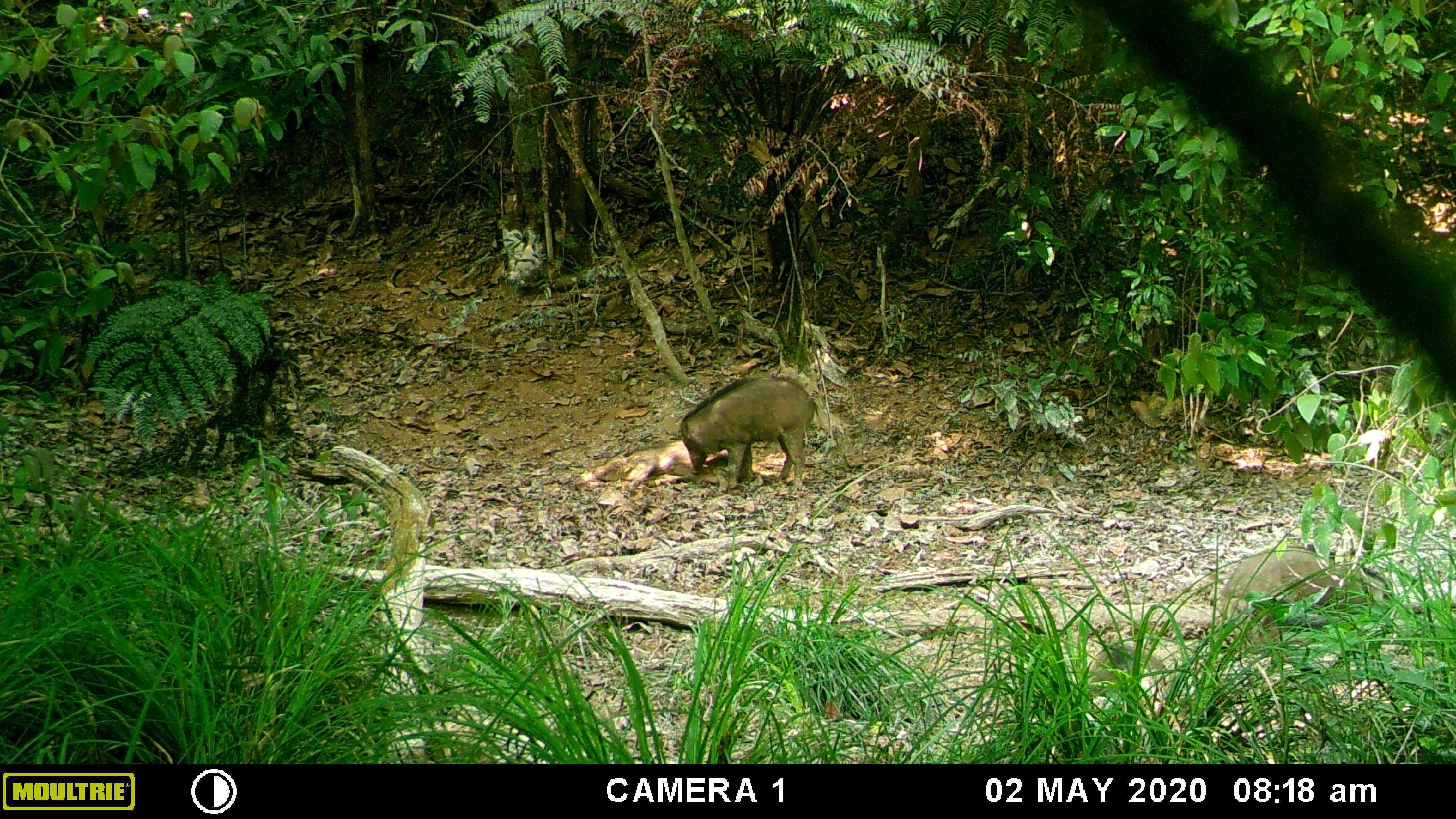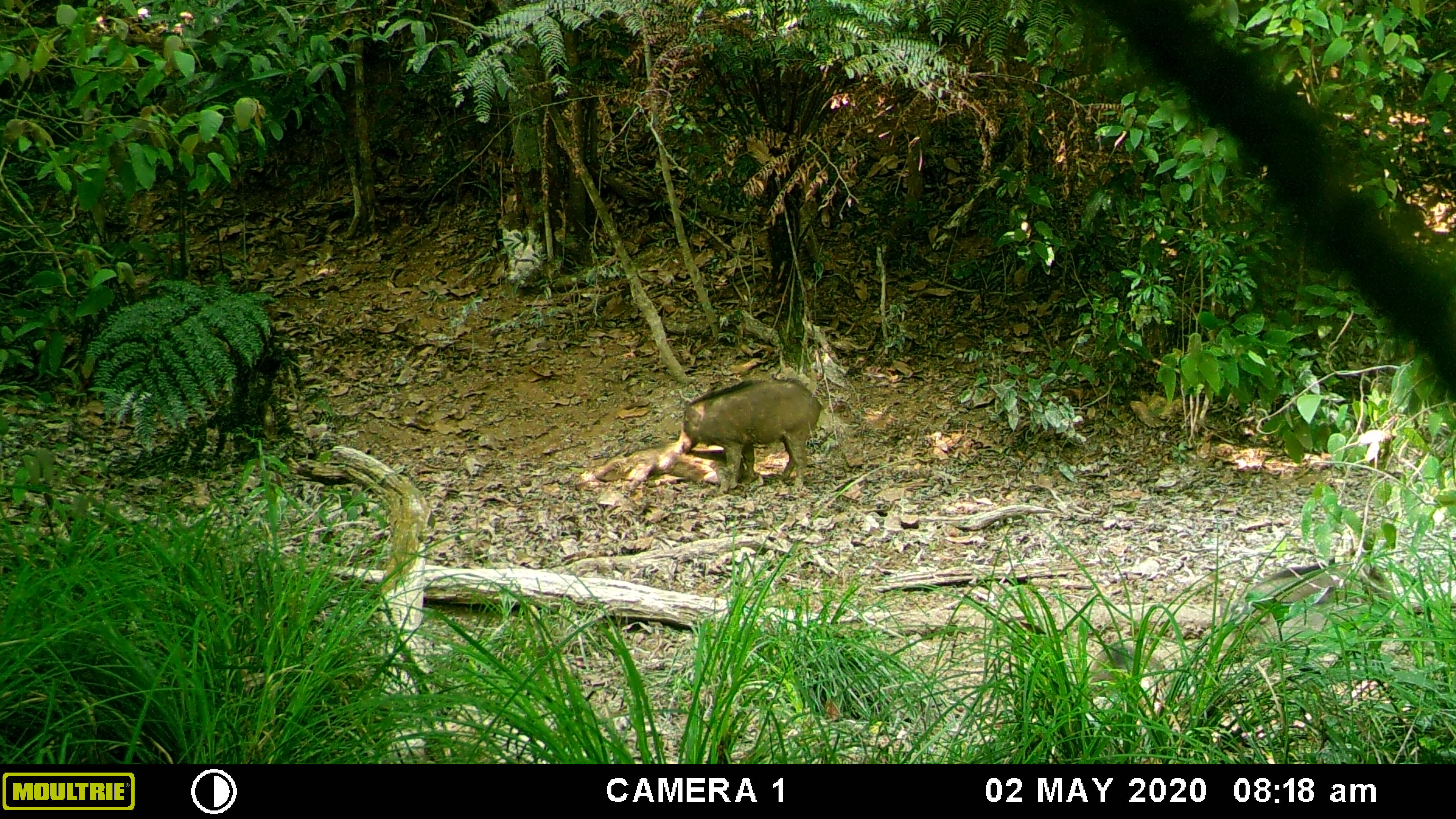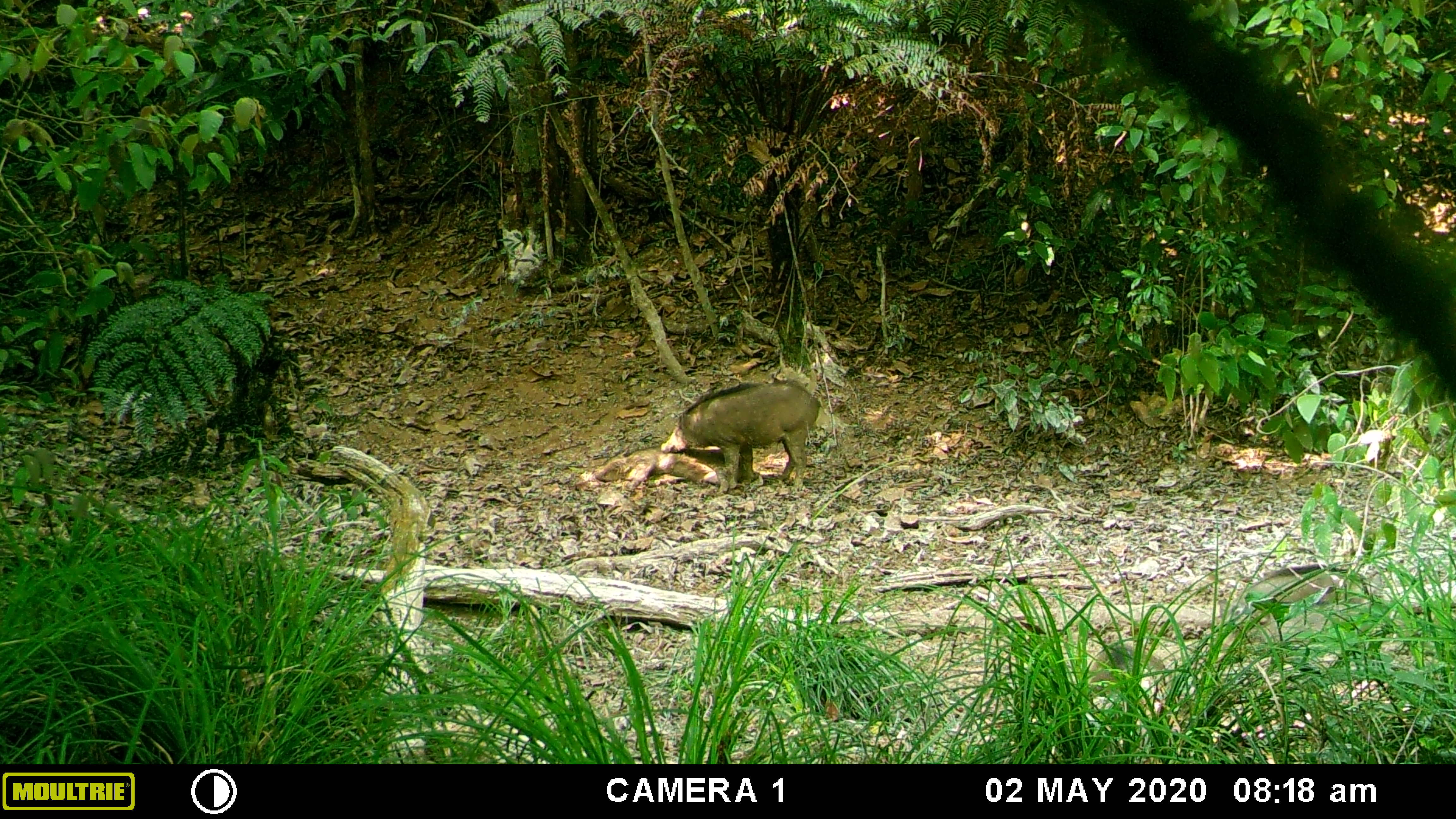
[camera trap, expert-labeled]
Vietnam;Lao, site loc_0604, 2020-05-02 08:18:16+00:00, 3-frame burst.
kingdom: Animalia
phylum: Chordata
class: Mammalia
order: Artiodactyla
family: Suidae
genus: Sus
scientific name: Sus scrofa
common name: eurasian wild pig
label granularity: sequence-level